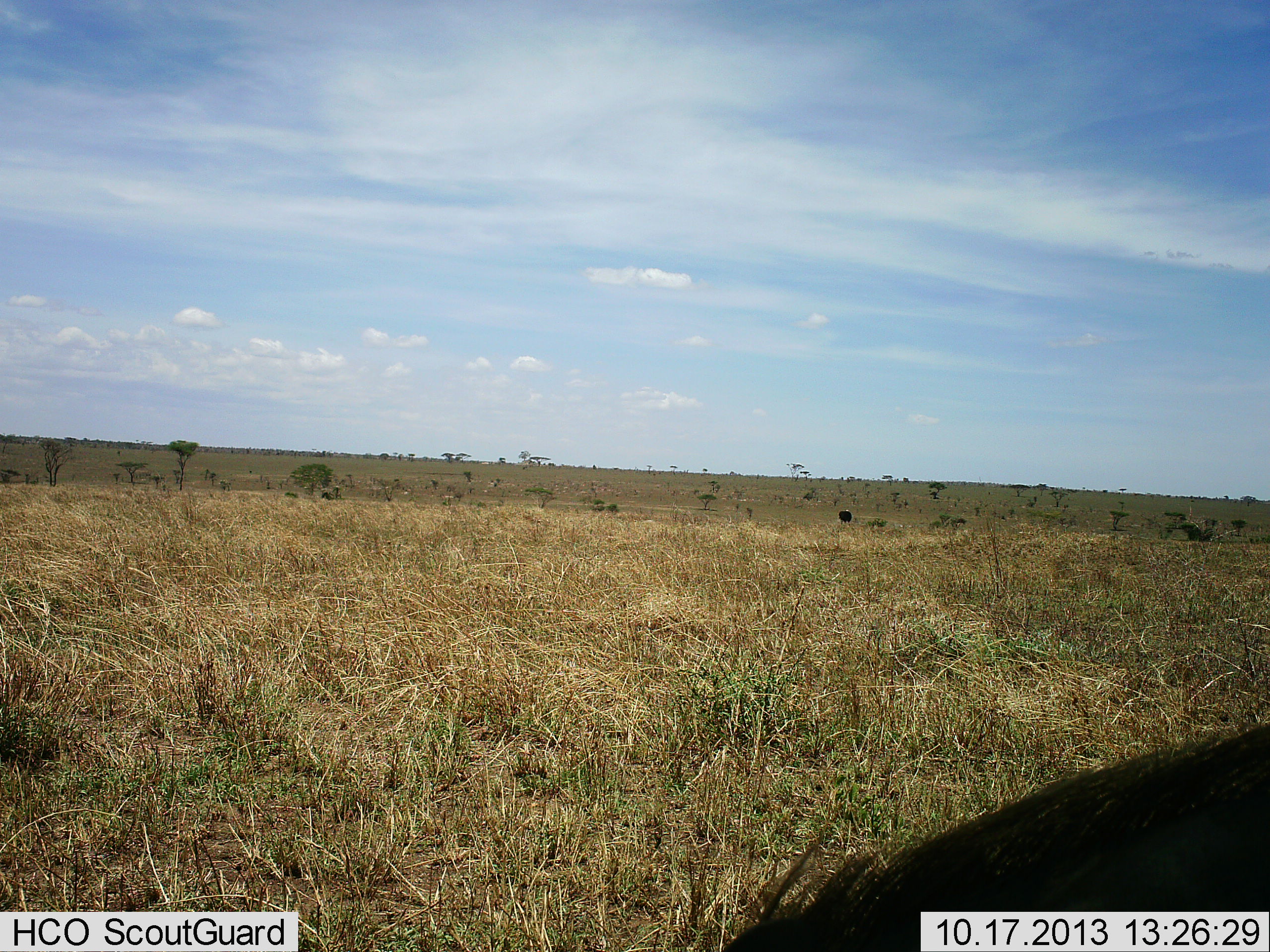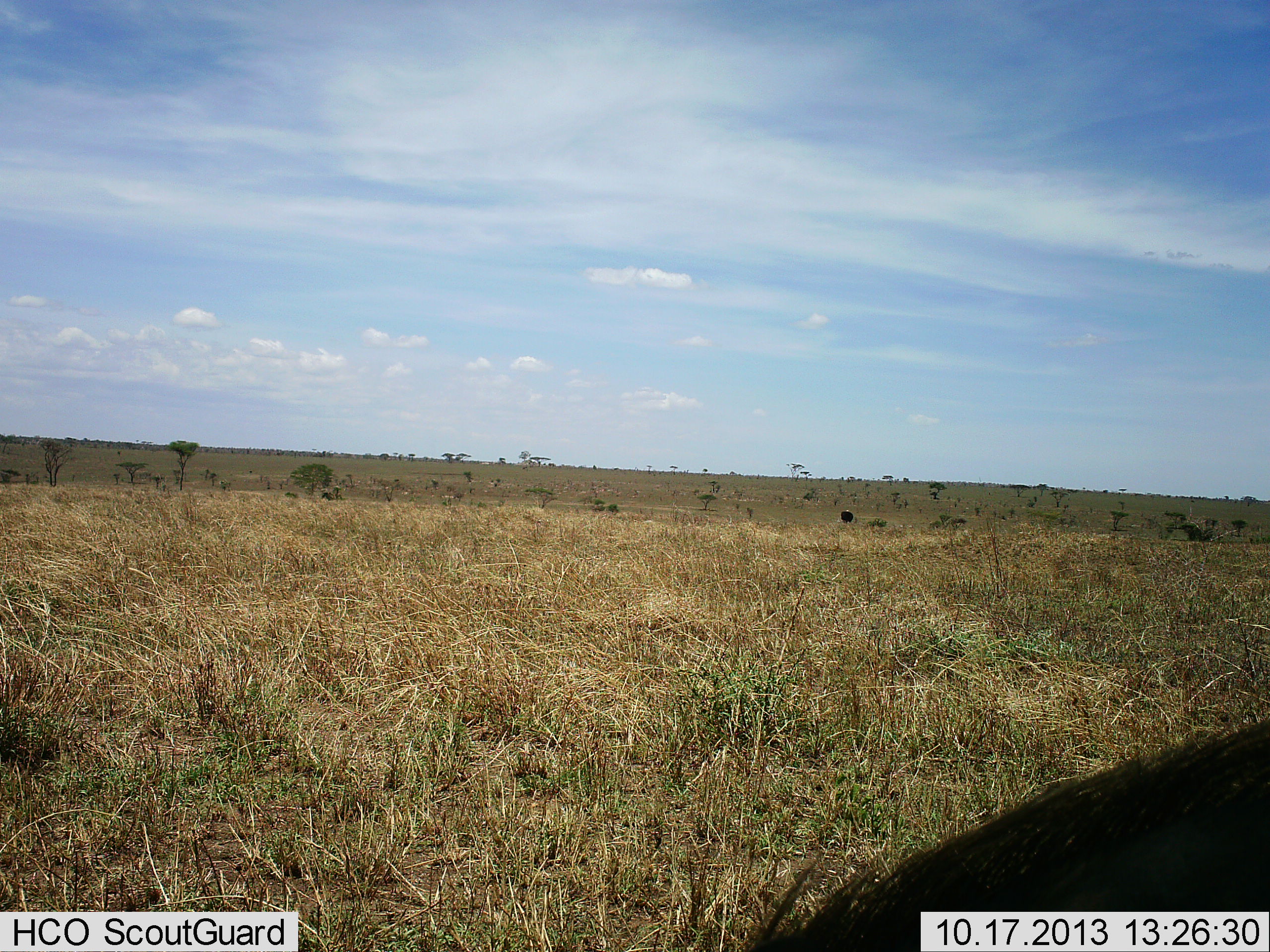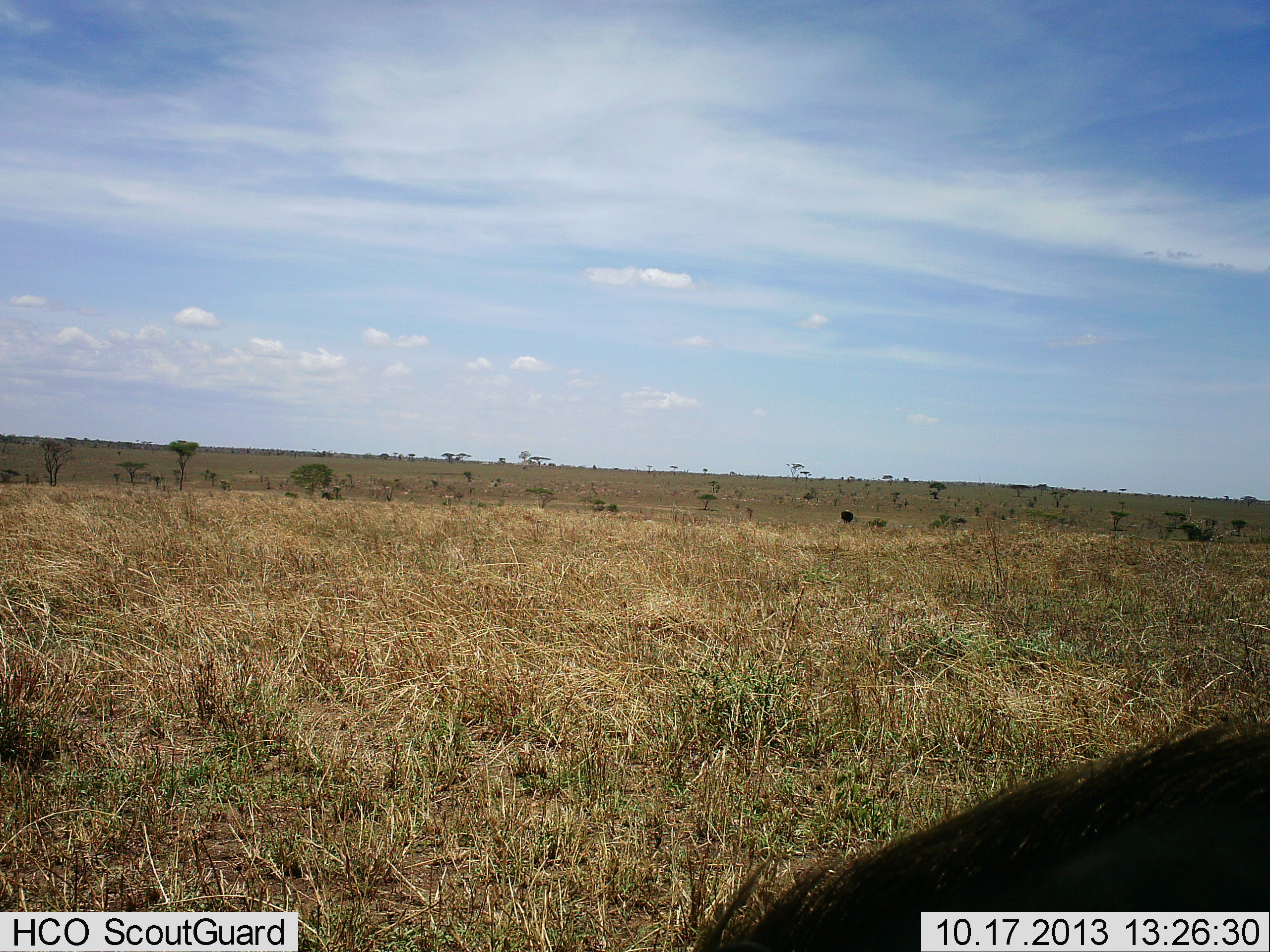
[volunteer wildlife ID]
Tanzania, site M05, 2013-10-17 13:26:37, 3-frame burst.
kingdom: Animalia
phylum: Chordata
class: Mammalia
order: Artiodactyla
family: Suidae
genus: Phacochoerus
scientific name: Phacochoerus africanus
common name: warthog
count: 1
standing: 56%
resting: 0%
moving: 11%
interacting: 0%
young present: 0%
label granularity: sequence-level